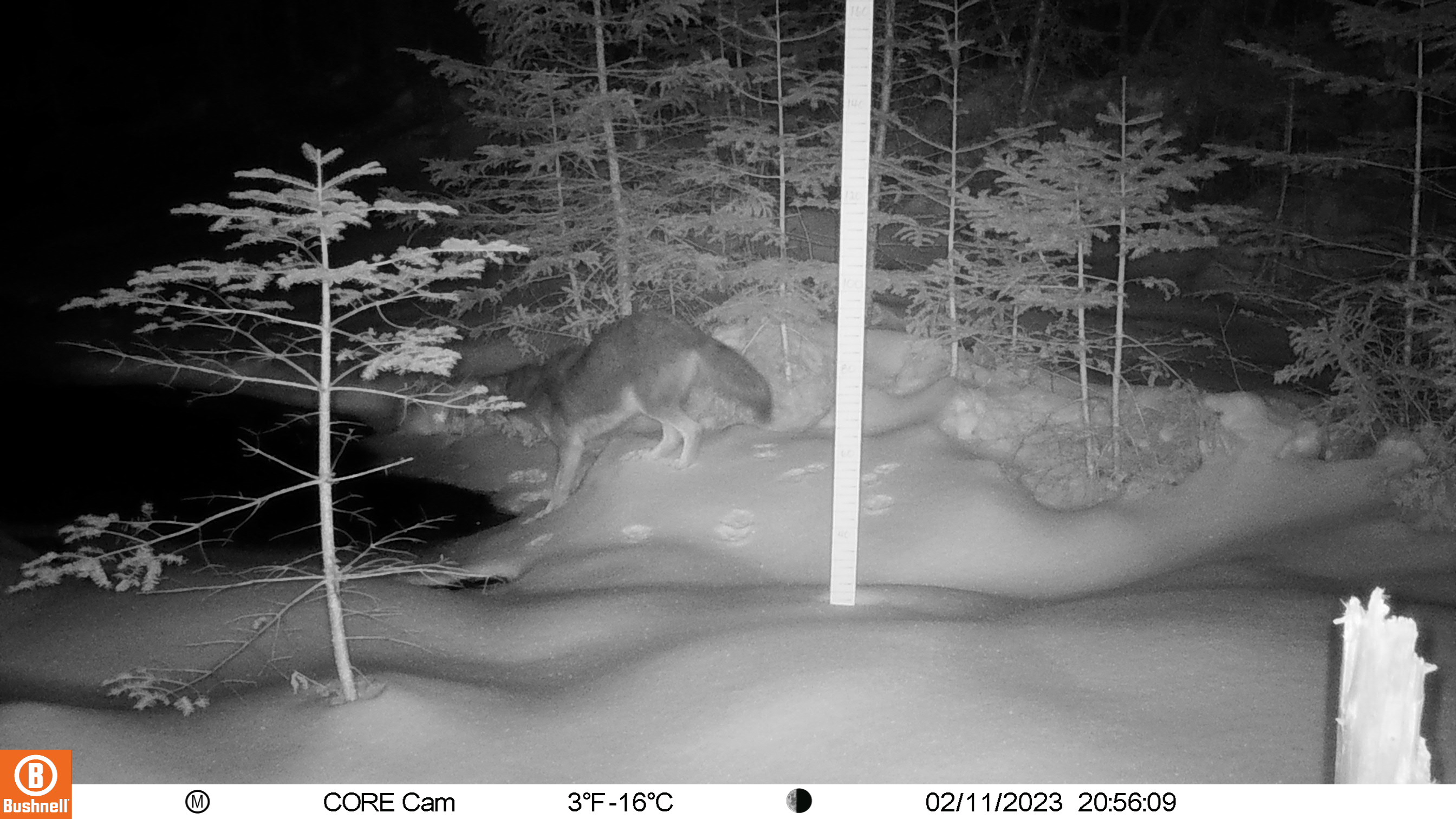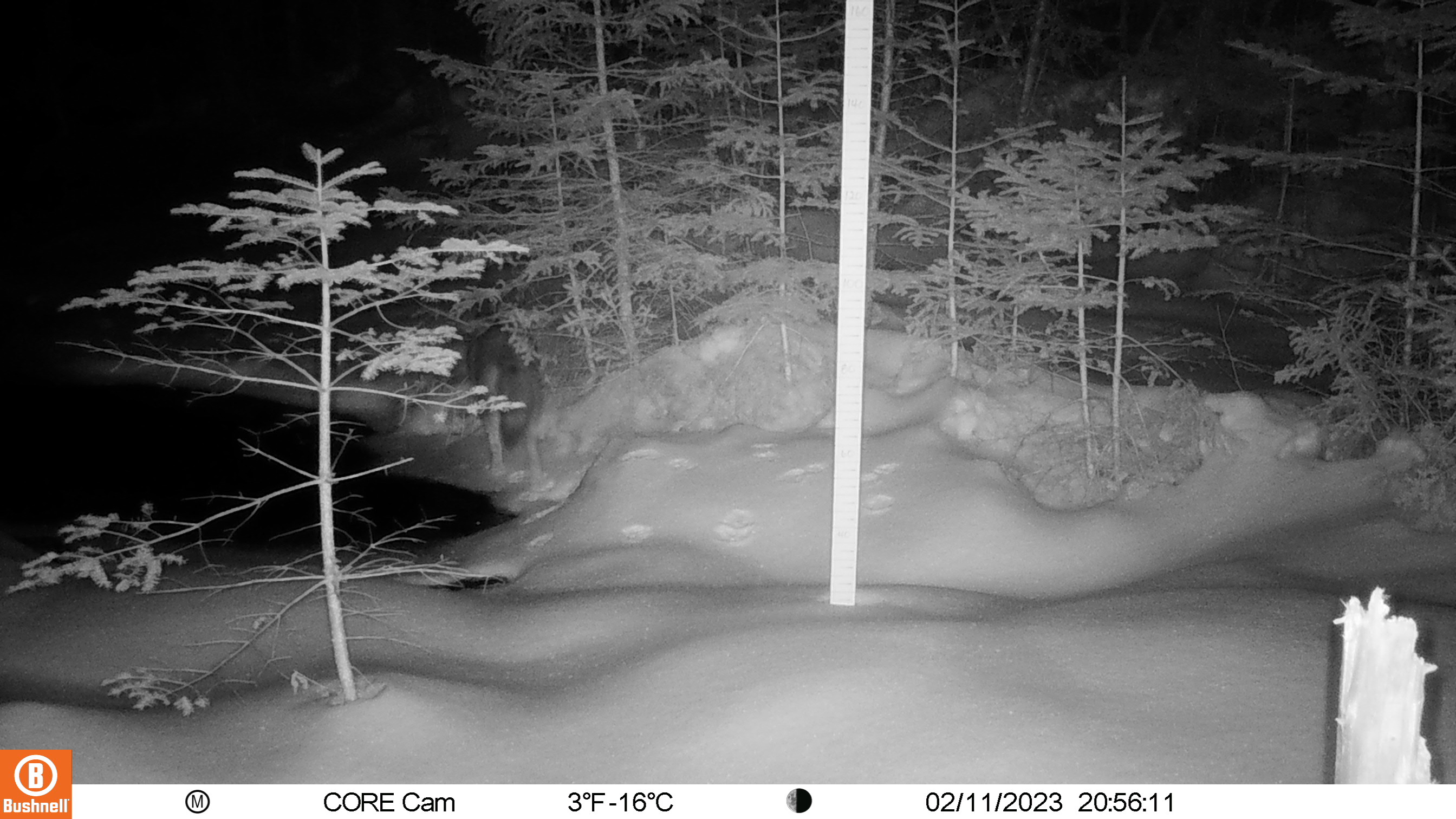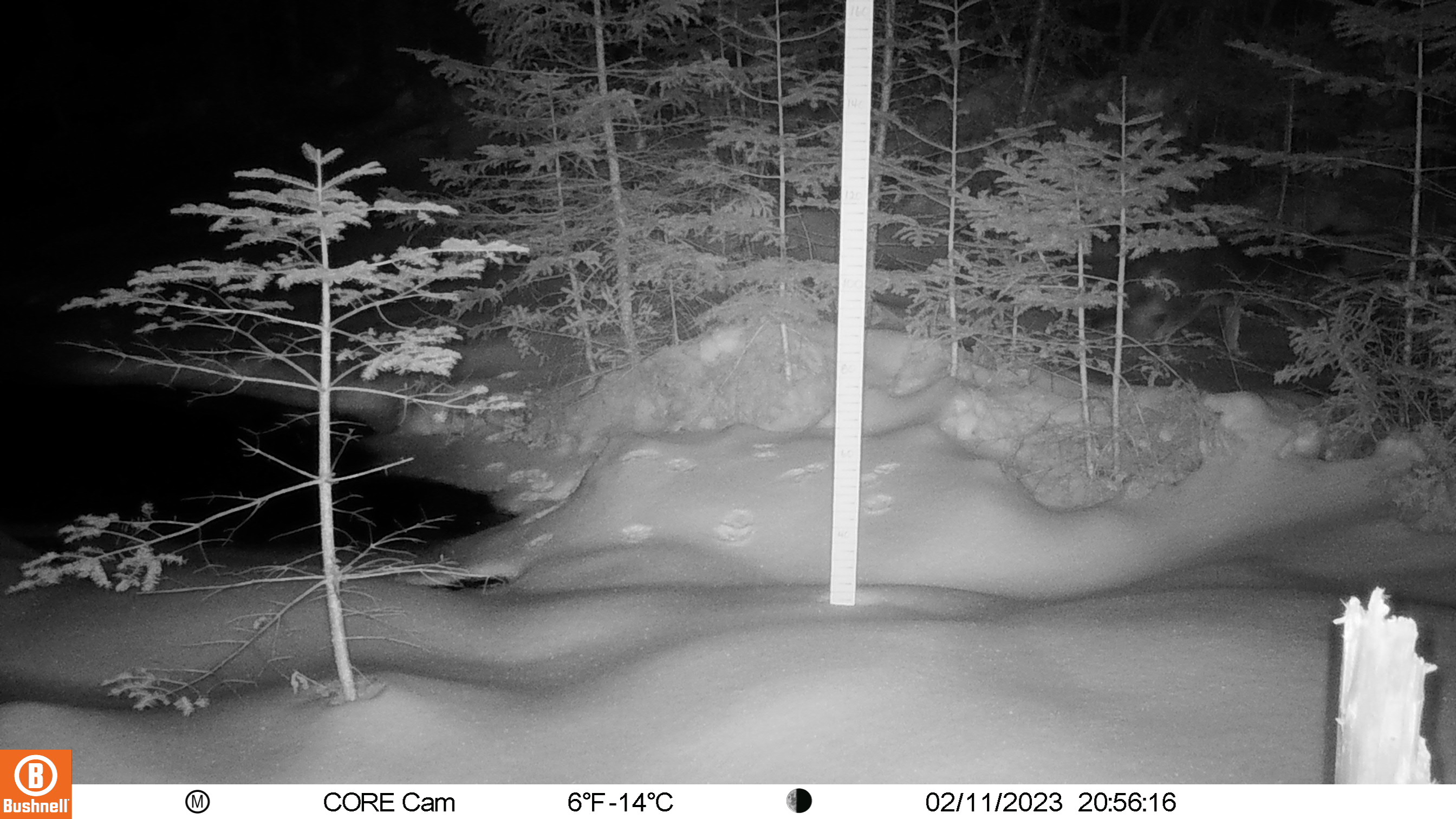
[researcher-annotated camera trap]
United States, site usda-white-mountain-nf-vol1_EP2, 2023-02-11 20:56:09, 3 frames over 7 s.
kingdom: Animalia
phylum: Chordata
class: Mammalia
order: Carnivora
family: Canidae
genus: Canis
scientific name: Canis latrans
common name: coyote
Coyote (Canis latrans).